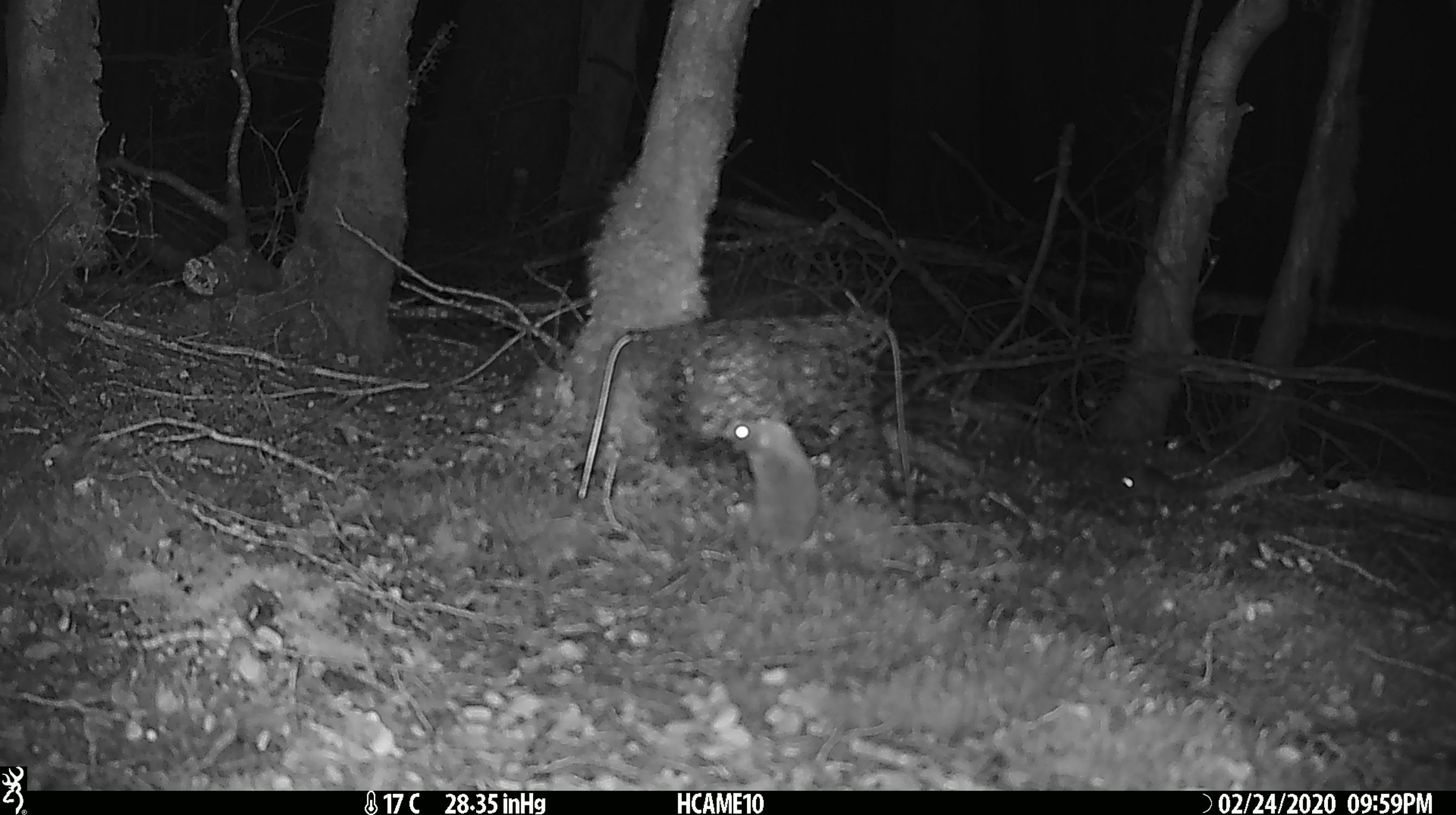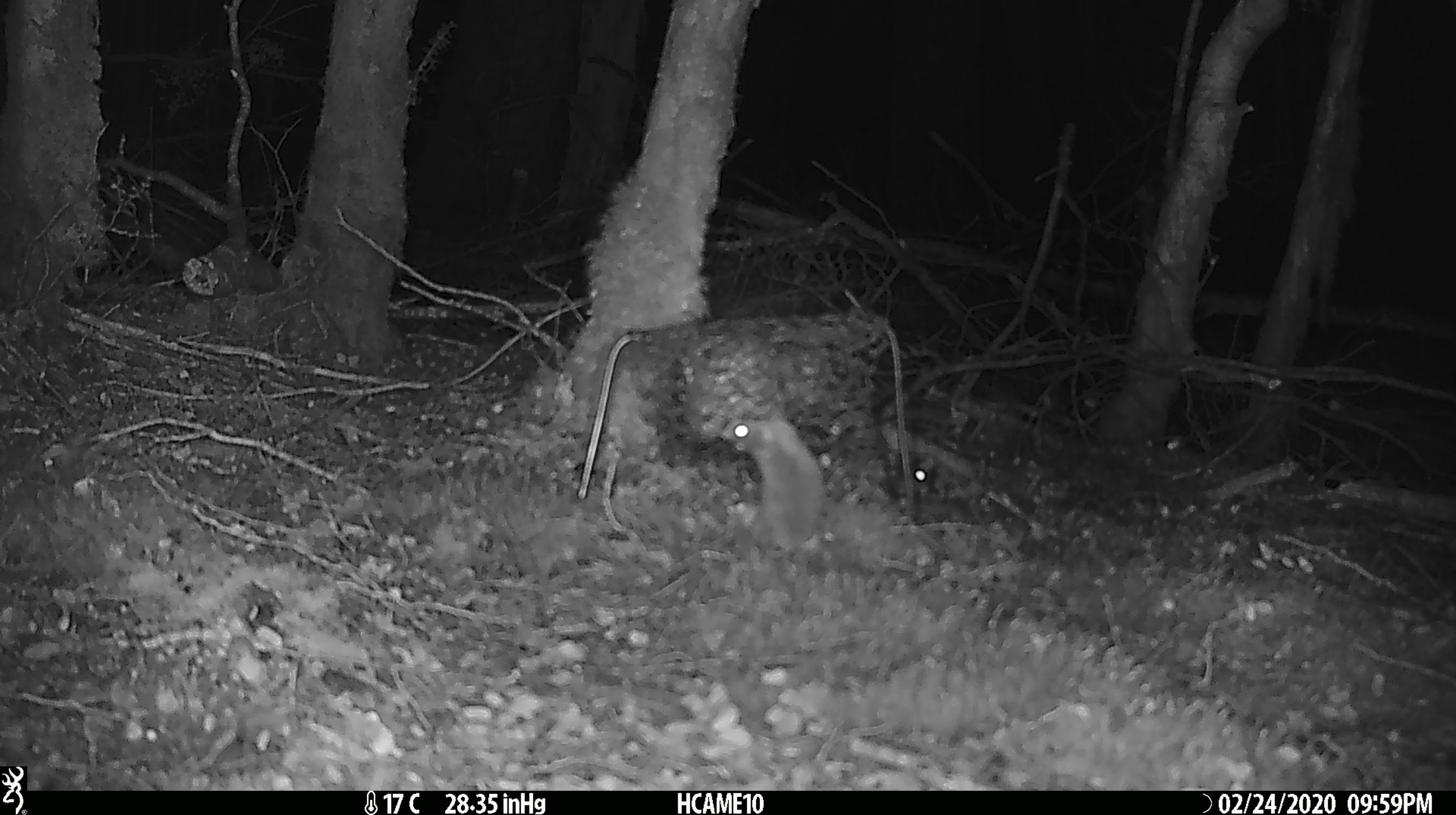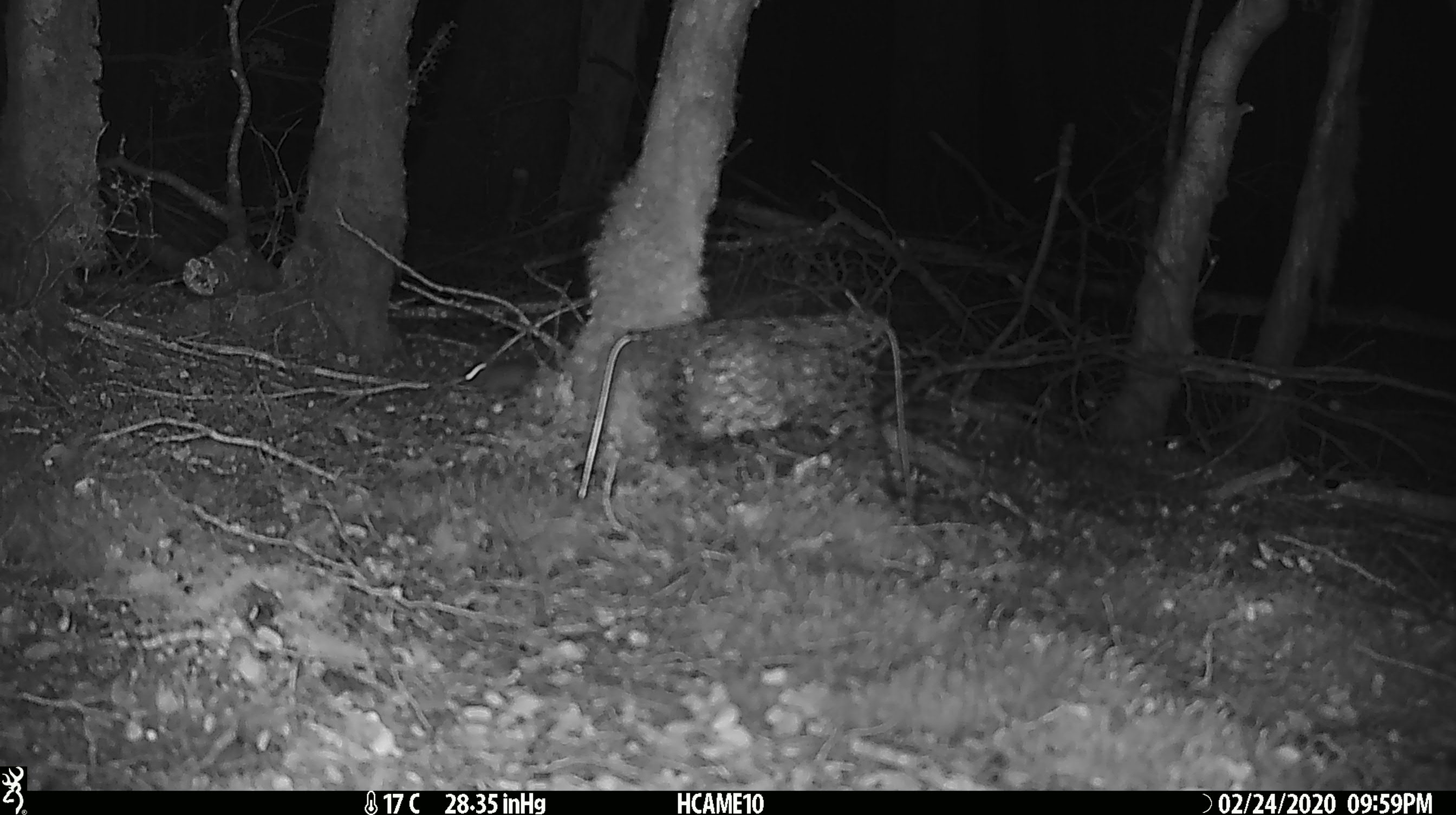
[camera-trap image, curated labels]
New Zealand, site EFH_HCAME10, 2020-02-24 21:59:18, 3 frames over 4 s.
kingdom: Animalia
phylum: Chordata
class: Mammalia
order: Rodentia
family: Muridae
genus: Mus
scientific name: Mus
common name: mouse